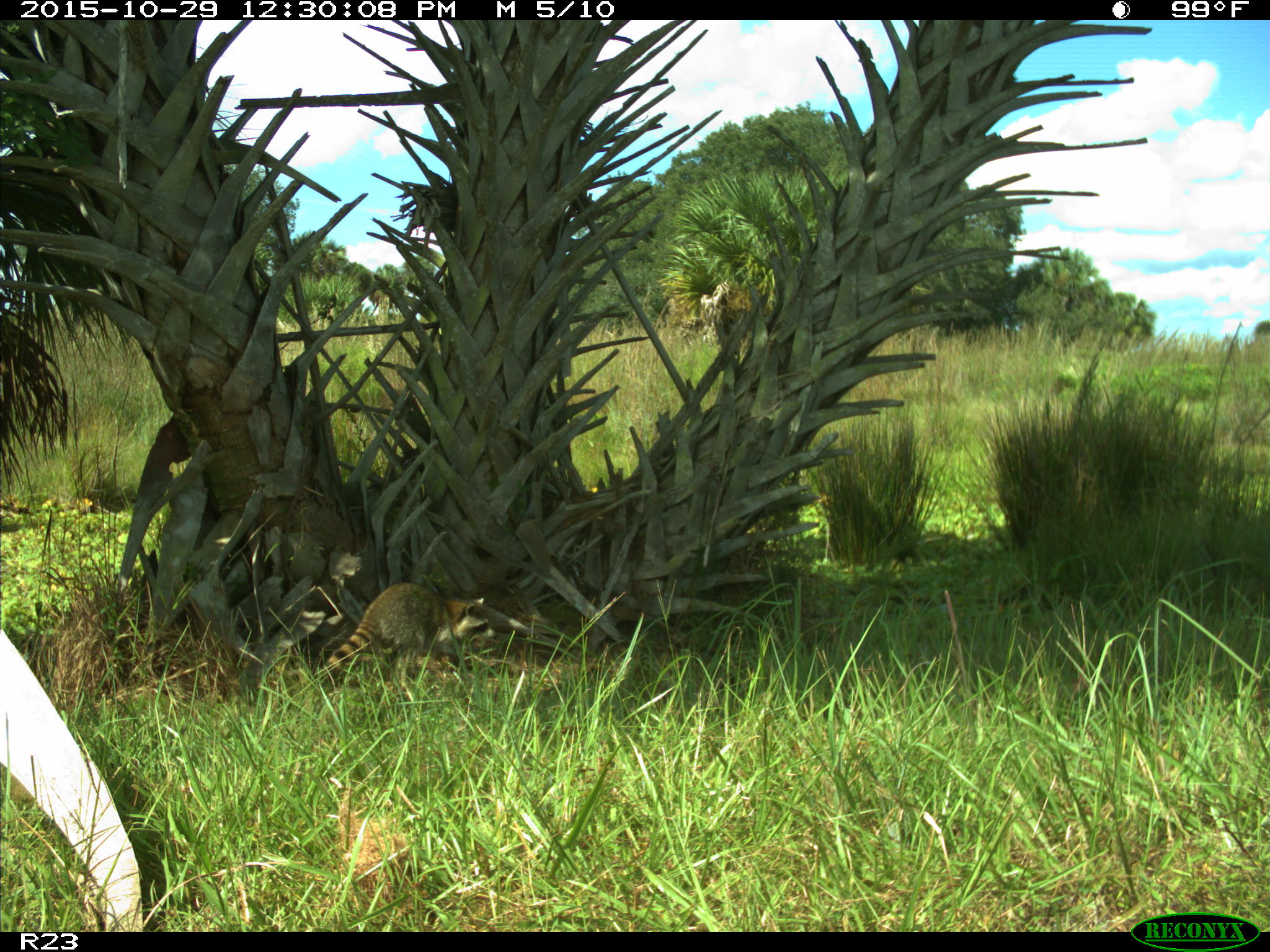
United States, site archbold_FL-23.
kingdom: Animalia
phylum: Chordata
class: Mammalia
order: Carnivora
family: Procyonidae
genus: Procyon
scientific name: Procyon lotor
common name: common raccoon